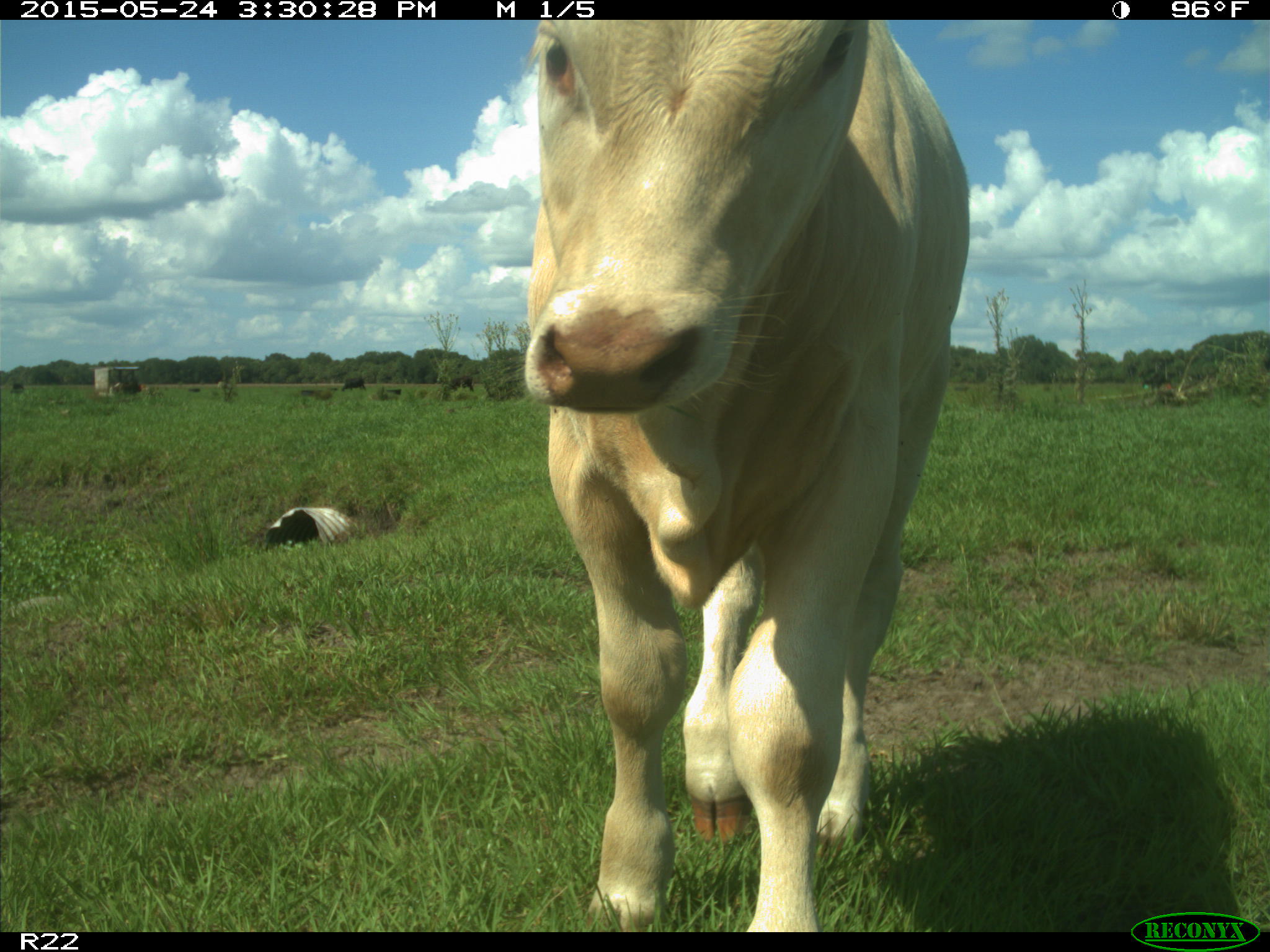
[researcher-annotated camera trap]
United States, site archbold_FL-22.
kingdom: Animalia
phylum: Chordata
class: Mammalia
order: Artiodactyla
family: Bovidae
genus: Bos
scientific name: Bos taurus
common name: domestic cow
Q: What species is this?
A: Bos taurus (domestic cow).